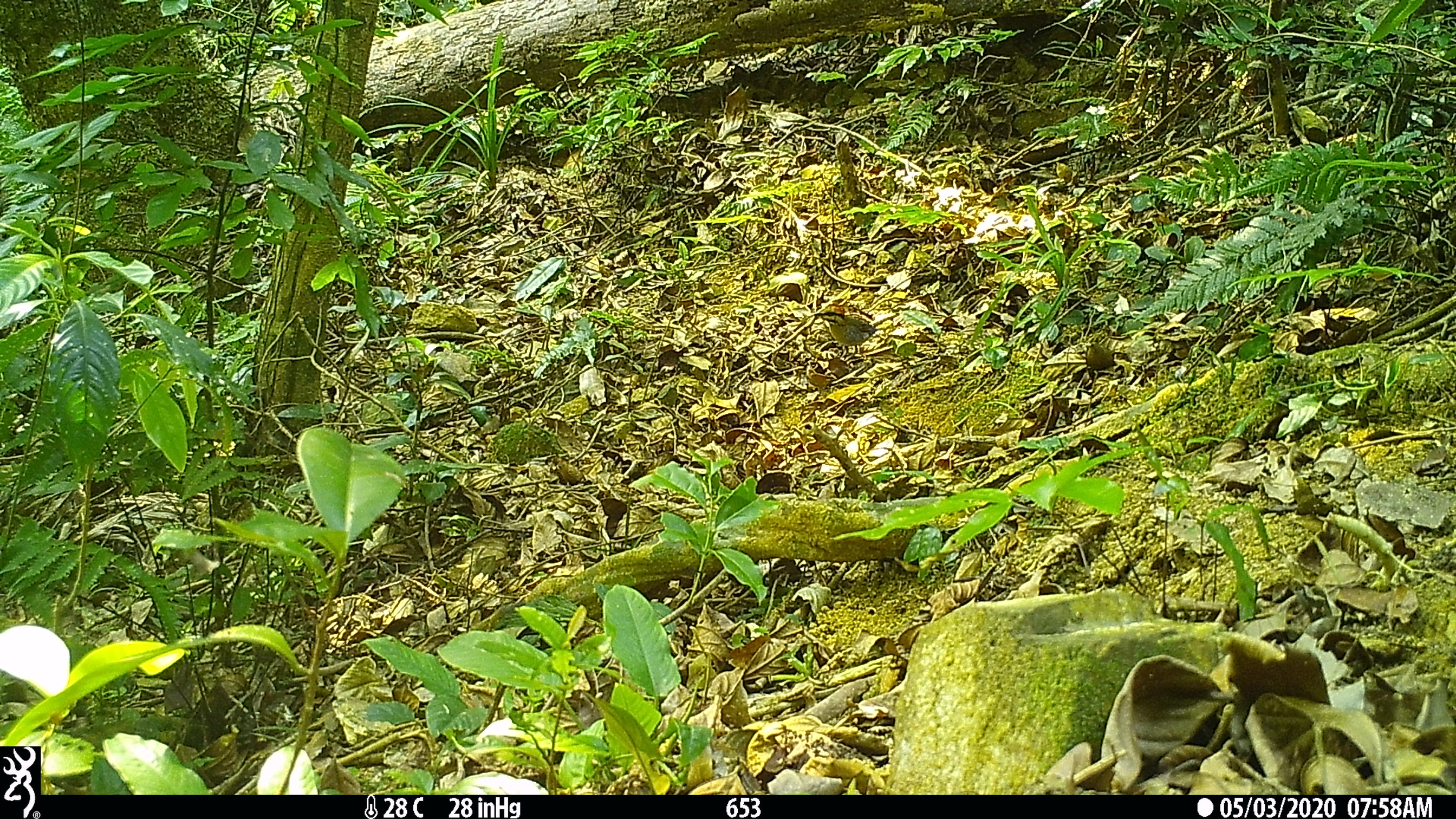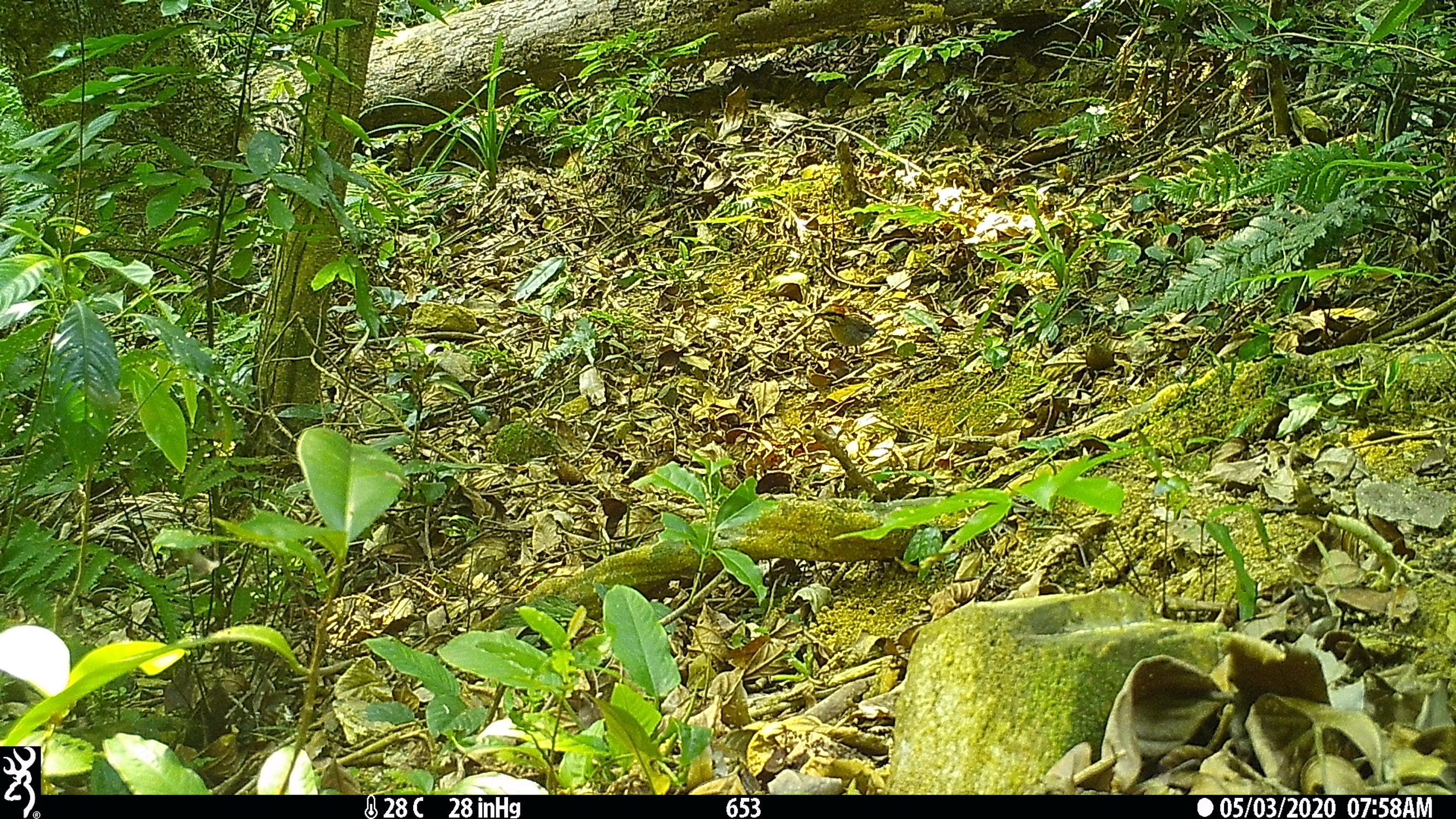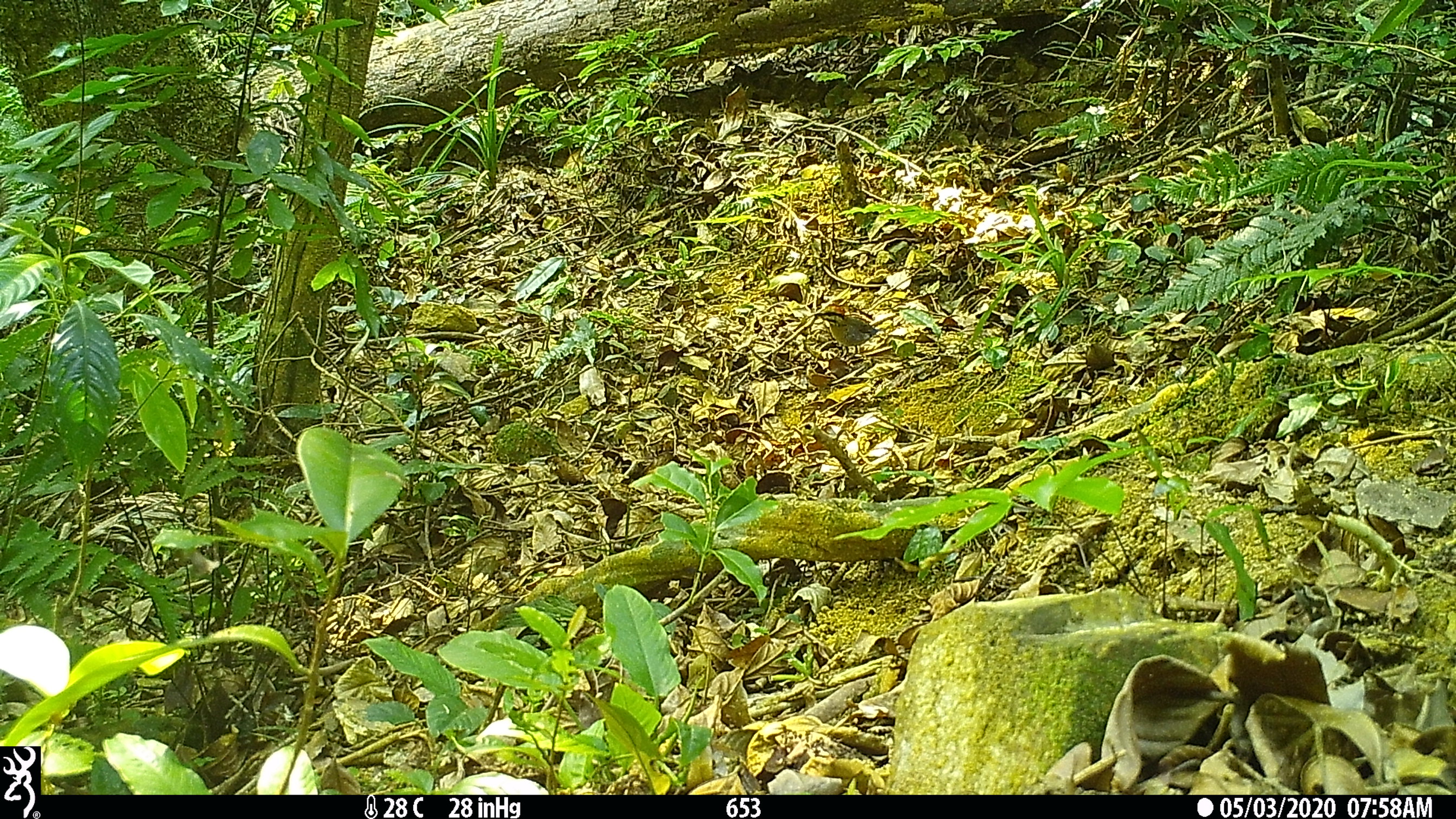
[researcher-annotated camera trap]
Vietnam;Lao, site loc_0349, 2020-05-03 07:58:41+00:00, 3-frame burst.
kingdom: Animalia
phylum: Chordata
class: Aves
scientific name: Aves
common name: bird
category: unidentified bird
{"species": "unidentified bird (bird) (Aves)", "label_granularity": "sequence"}